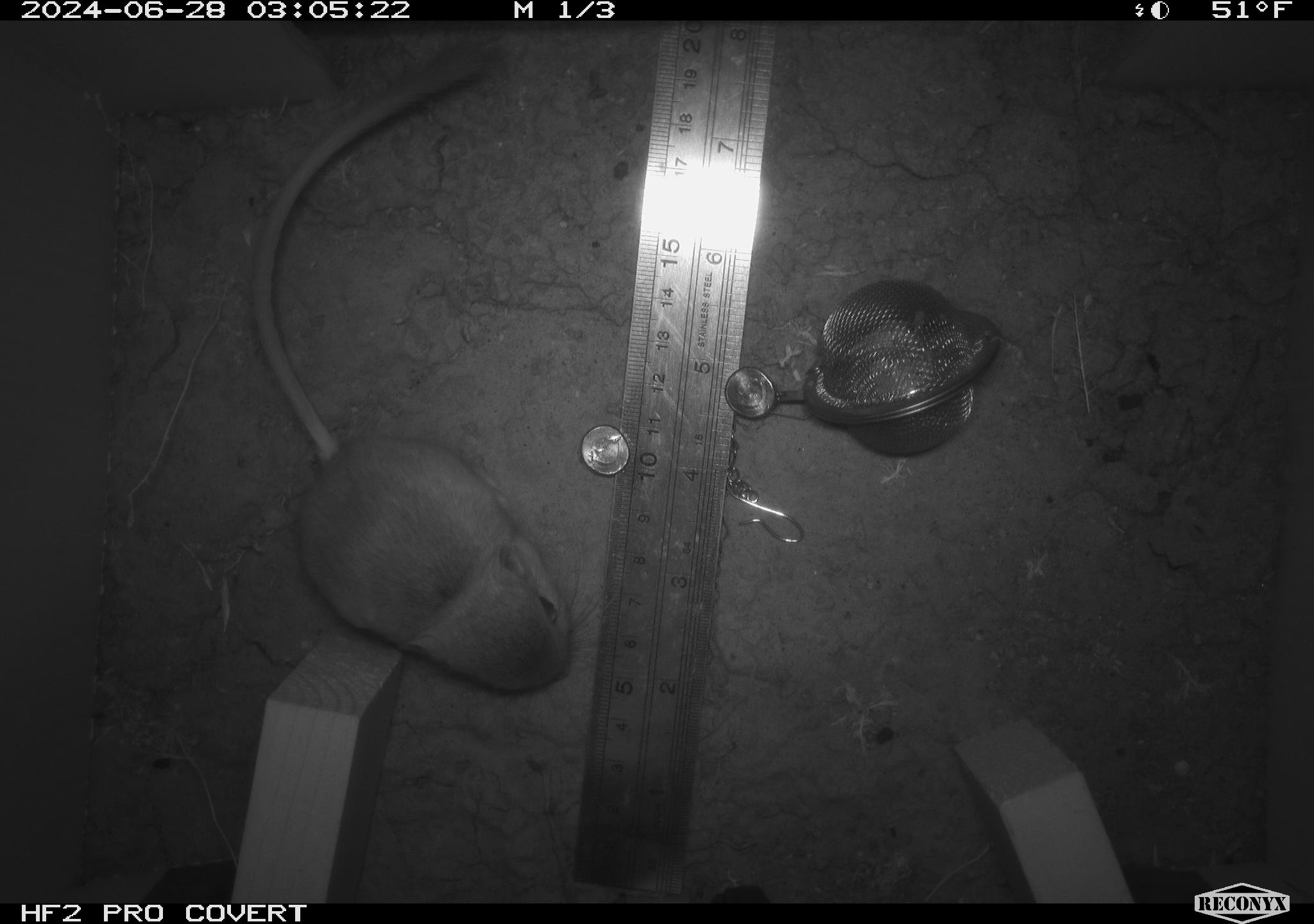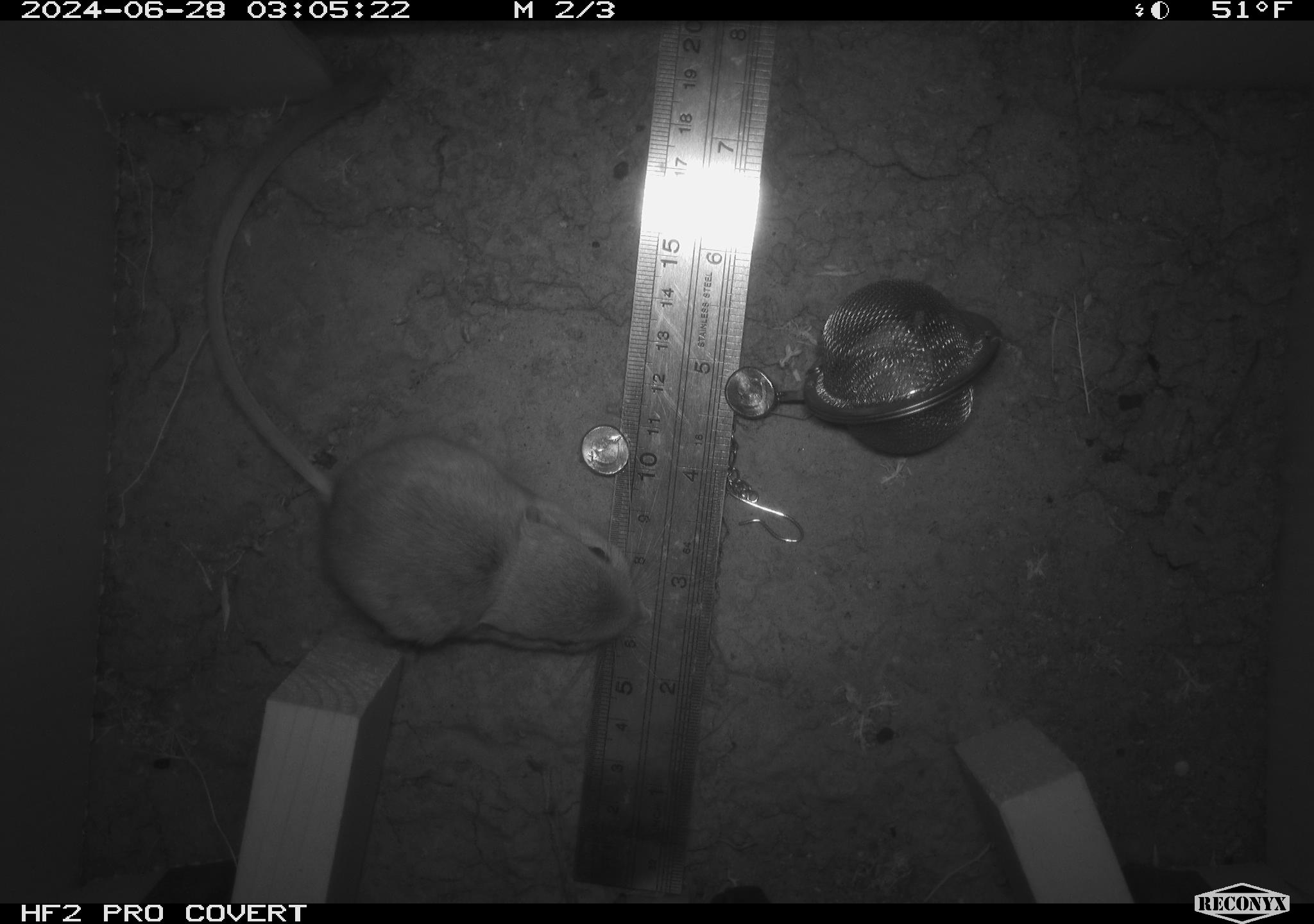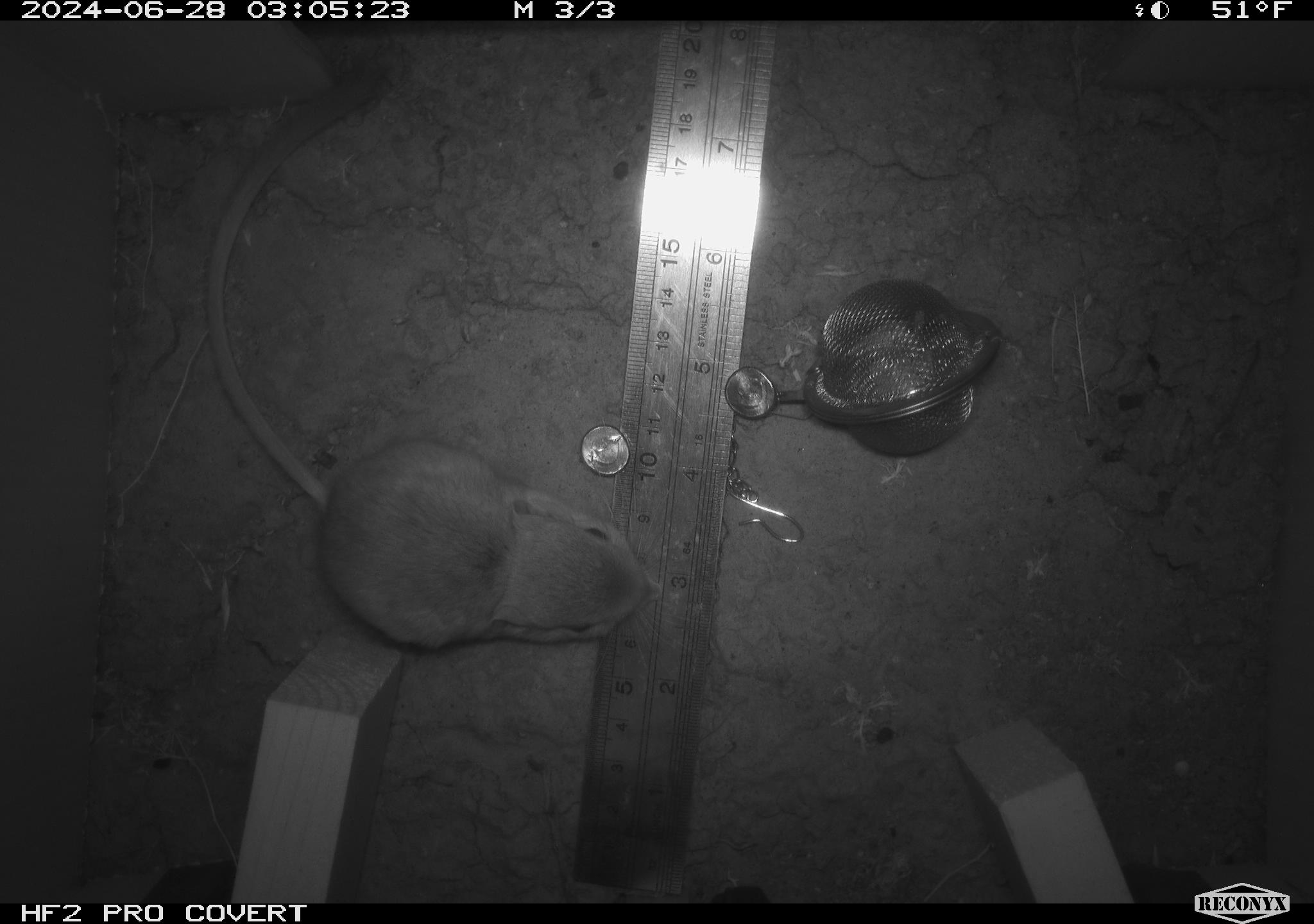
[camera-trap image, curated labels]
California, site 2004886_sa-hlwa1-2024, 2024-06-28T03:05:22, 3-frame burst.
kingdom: Animalia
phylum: Chordata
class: Mammalia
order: Rodentia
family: Heteromyidae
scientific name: Heteromyidae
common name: kangaroo rats and pocket mice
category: heteromyidae family